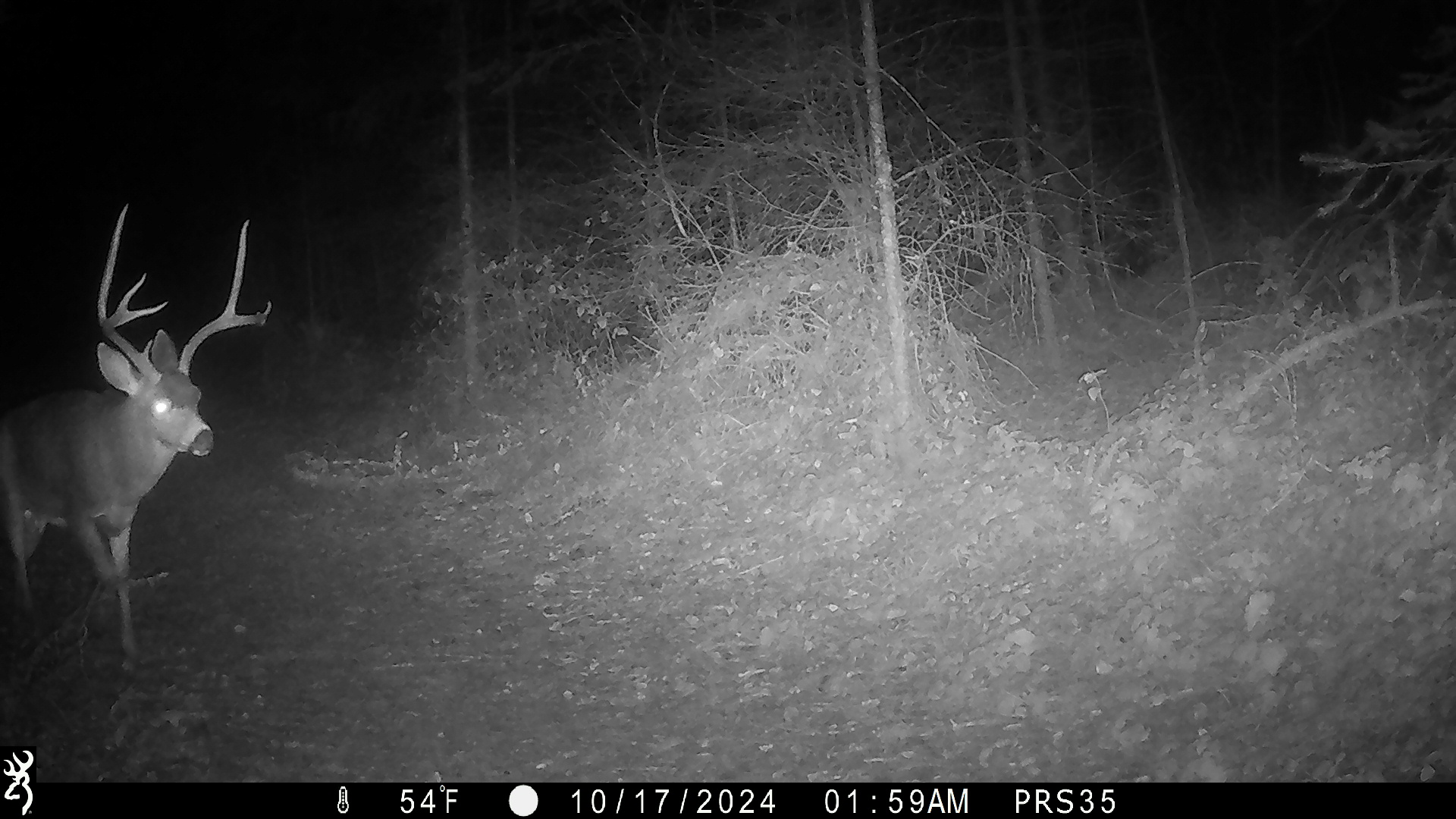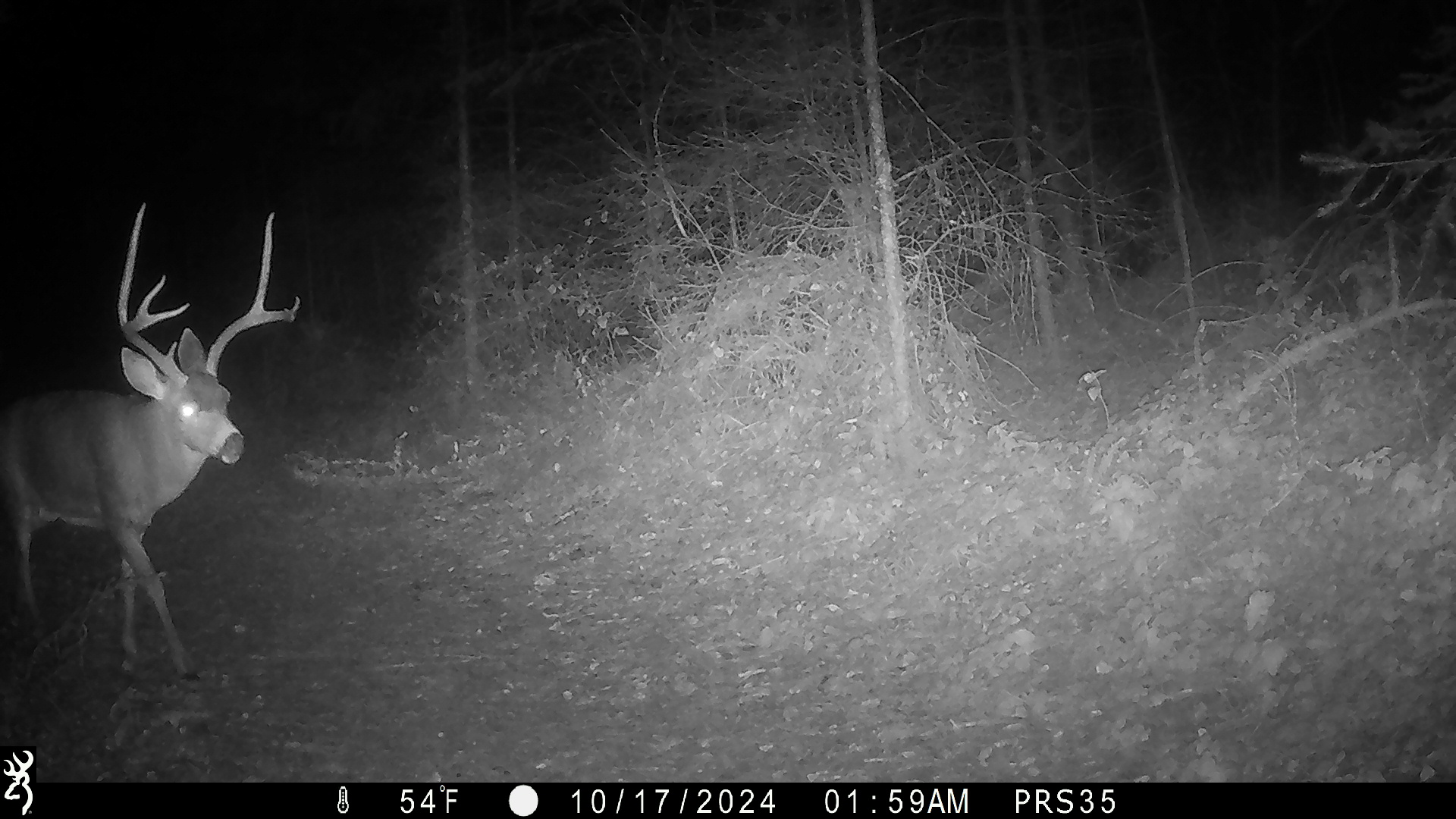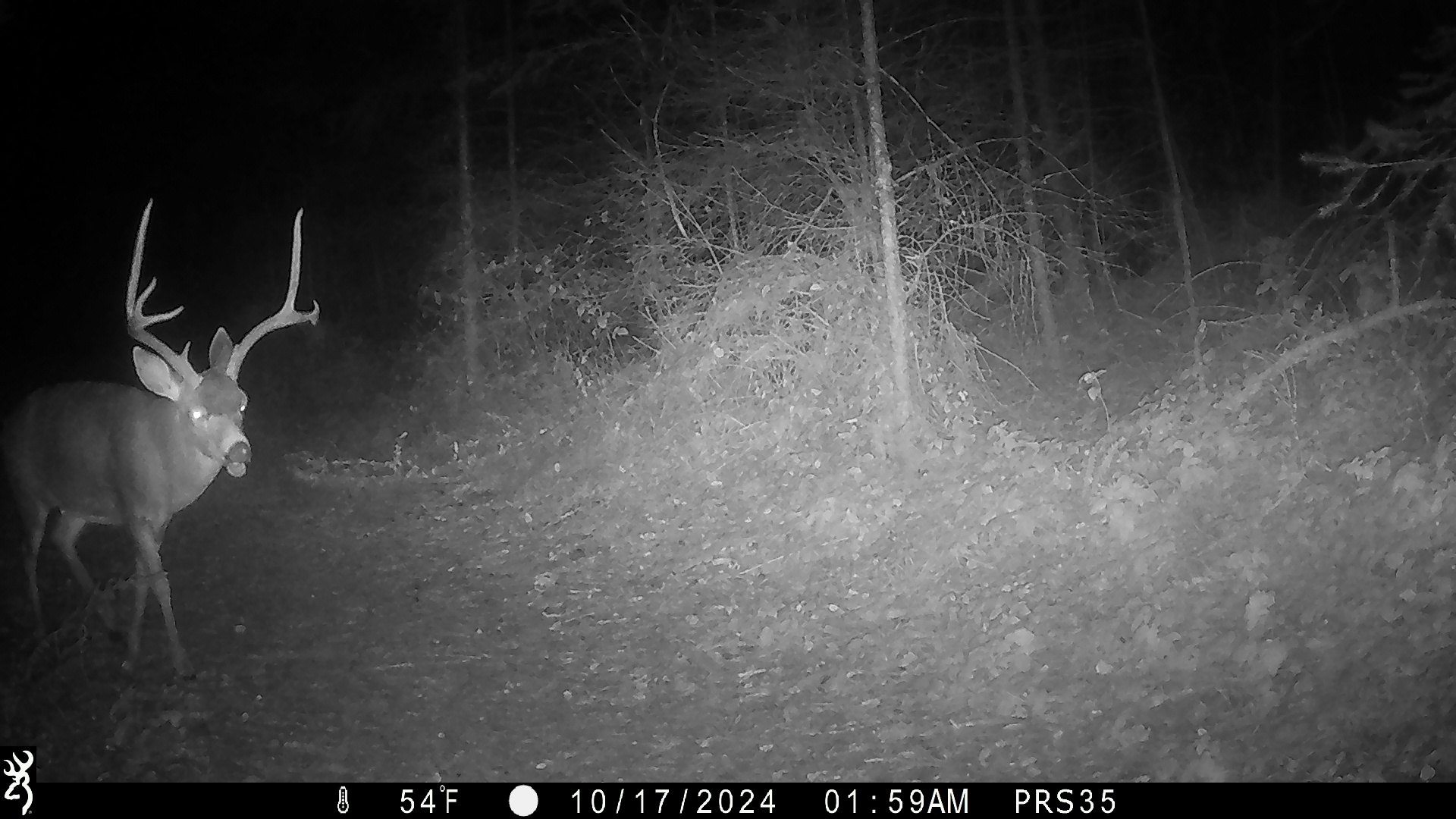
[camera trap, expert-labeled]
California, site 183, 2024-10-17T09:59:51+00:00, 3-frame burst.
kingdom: Animalia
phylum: Chordata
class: Mammalia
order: Artiodactyla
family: Cervidae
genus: Odocoileus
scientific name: Odocoileus hemionus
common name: mule deer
Mule deer (Odocoileus hemionus).